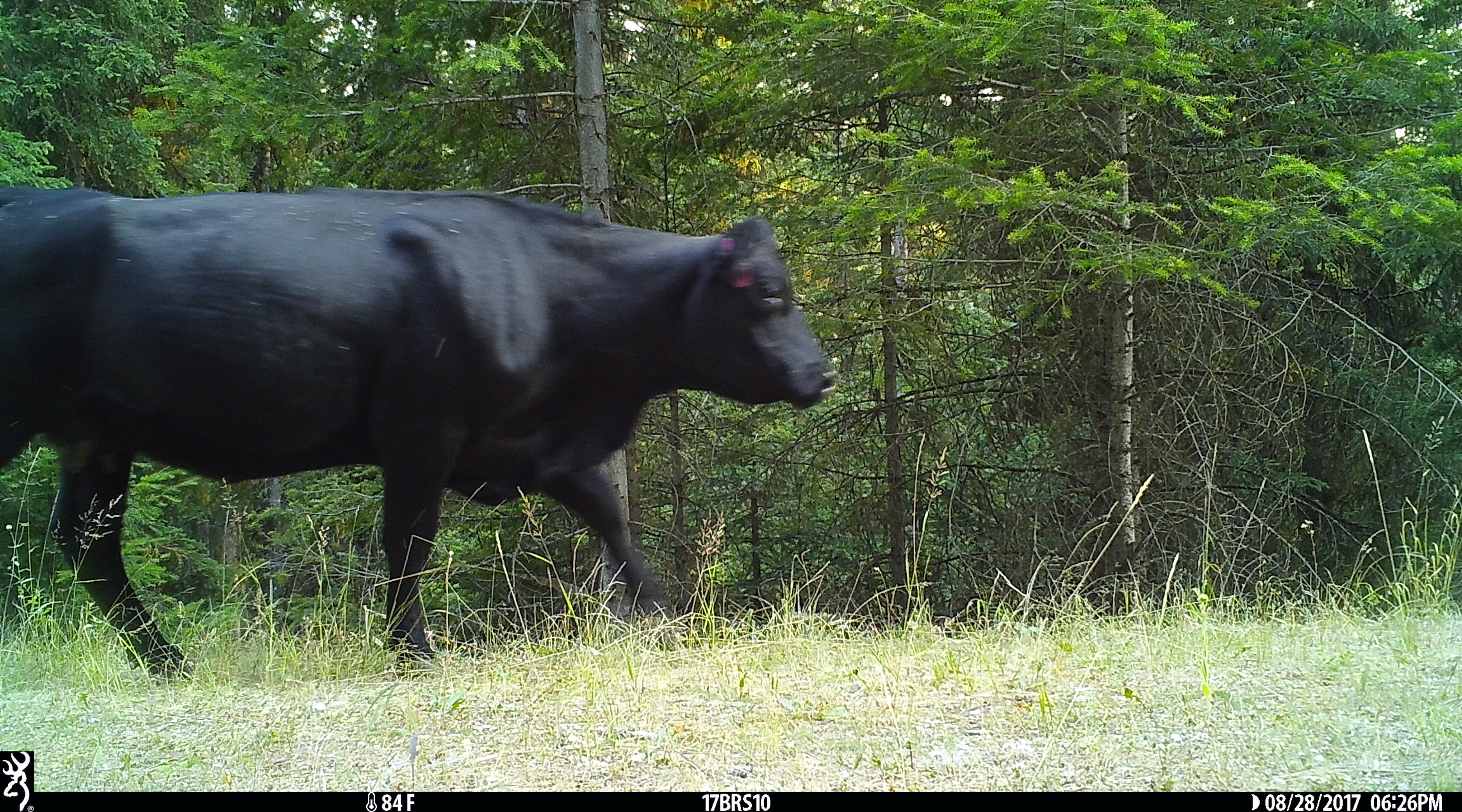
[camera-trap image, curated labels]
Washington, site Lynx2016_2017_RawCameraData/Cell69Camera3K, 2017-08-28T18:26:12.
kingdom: Animalia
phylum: Chordata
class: Mammalia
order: Artiodactyla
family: Bovidae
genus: Bos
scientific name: Bos taurus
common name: domestic cattle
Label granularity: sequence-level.